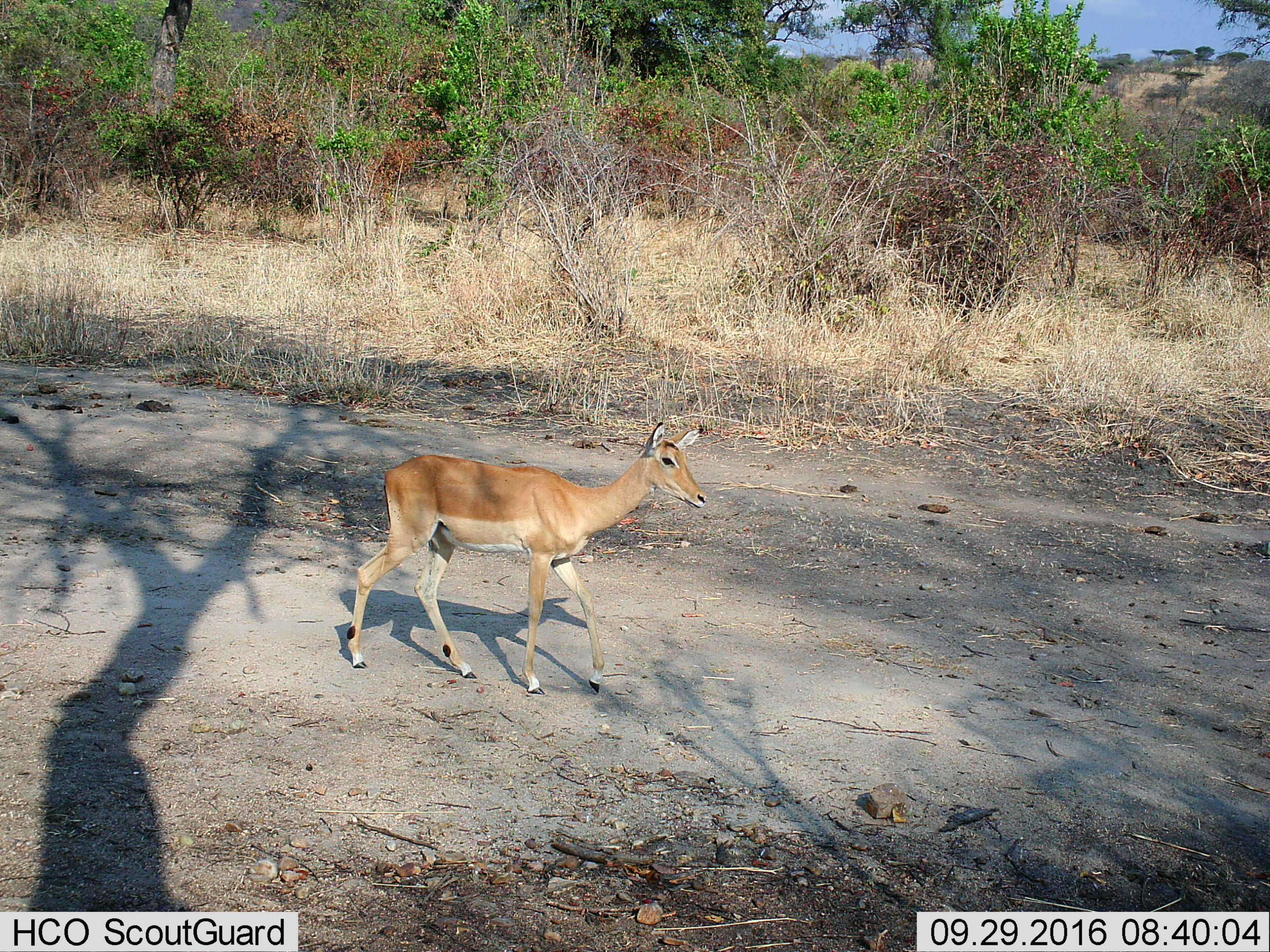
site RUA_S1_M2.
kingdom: Animalia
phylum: Chordata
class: Mammalia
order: Artiodactyla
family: Bovidae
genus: Aepyceros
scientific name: Aepyceros melampus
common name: impala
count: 1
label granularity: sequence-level